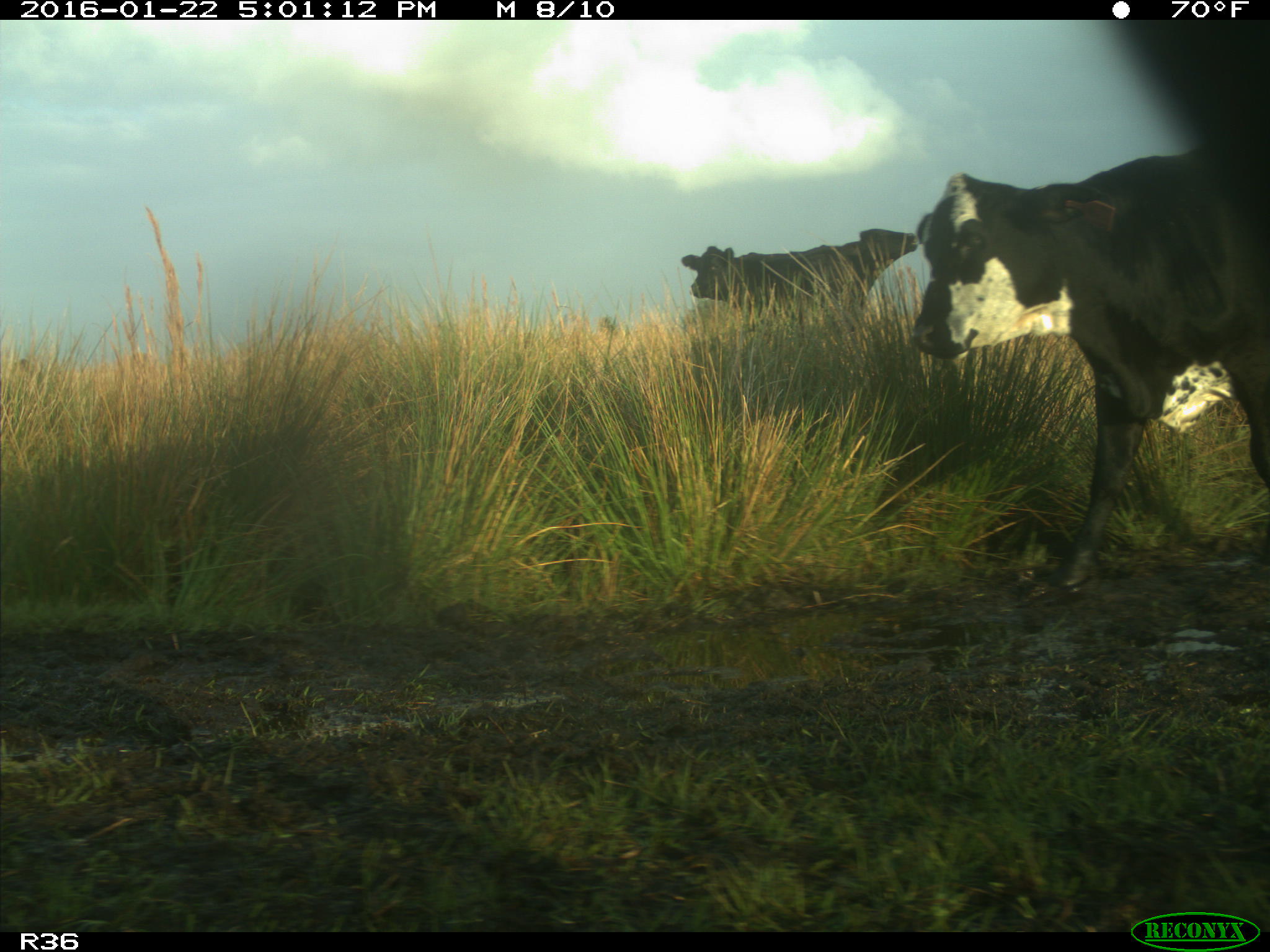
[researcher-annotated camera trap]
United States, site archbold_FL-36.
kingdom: Animalia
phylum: Chordata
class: Mammalia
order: Artiodactyla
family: Bovidae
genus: Bos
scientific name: Bos taurus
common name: domestic cow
Bos taurus (domestic cow).